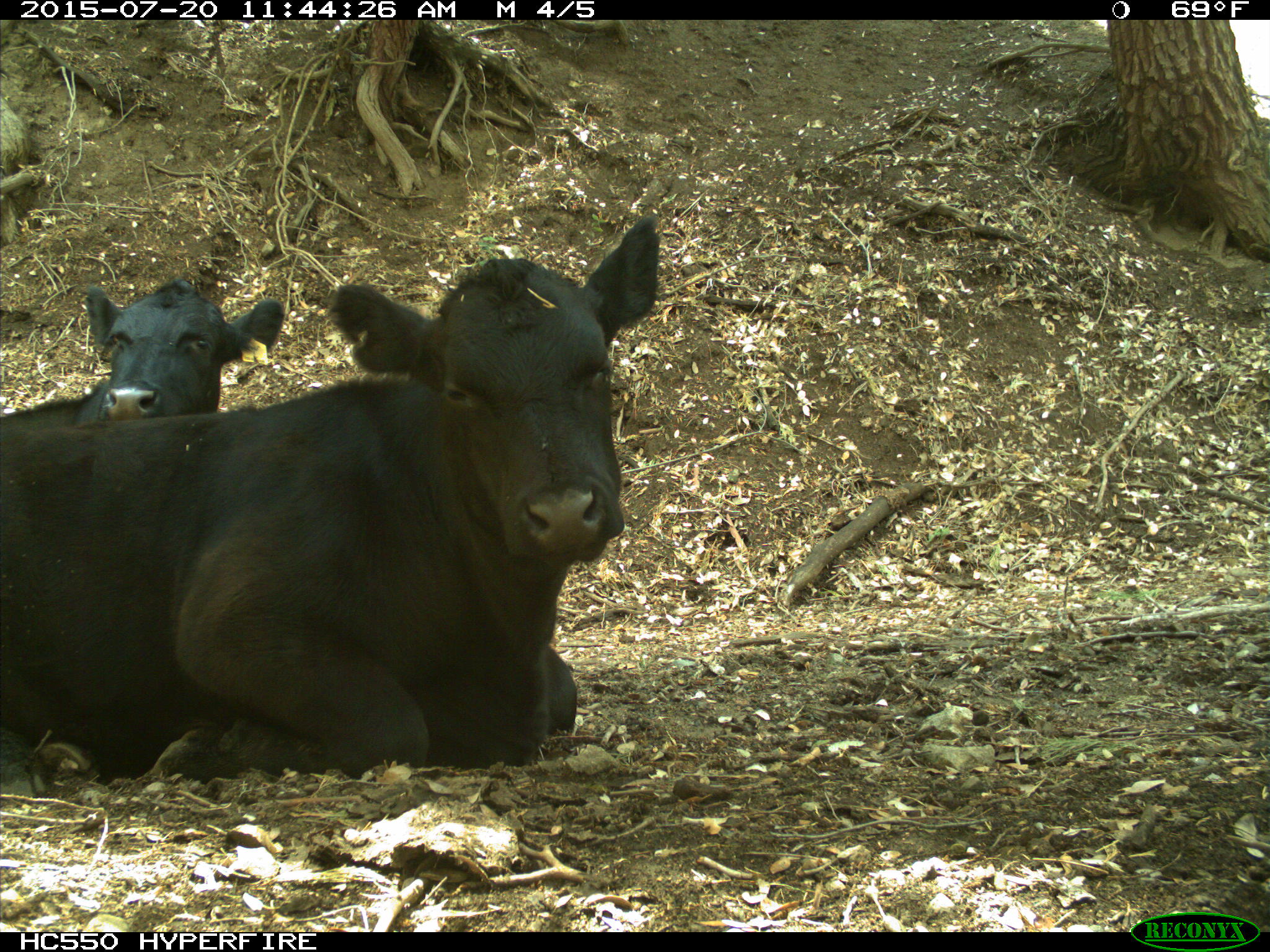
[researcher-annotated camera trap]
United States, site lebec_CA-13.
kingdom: Animalia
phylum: Chordata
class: Mammalia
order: Artiodactyla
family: Bovidae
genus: Bos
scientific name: Bos taurus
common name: domestic cow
Bos taurus (domestic cow).